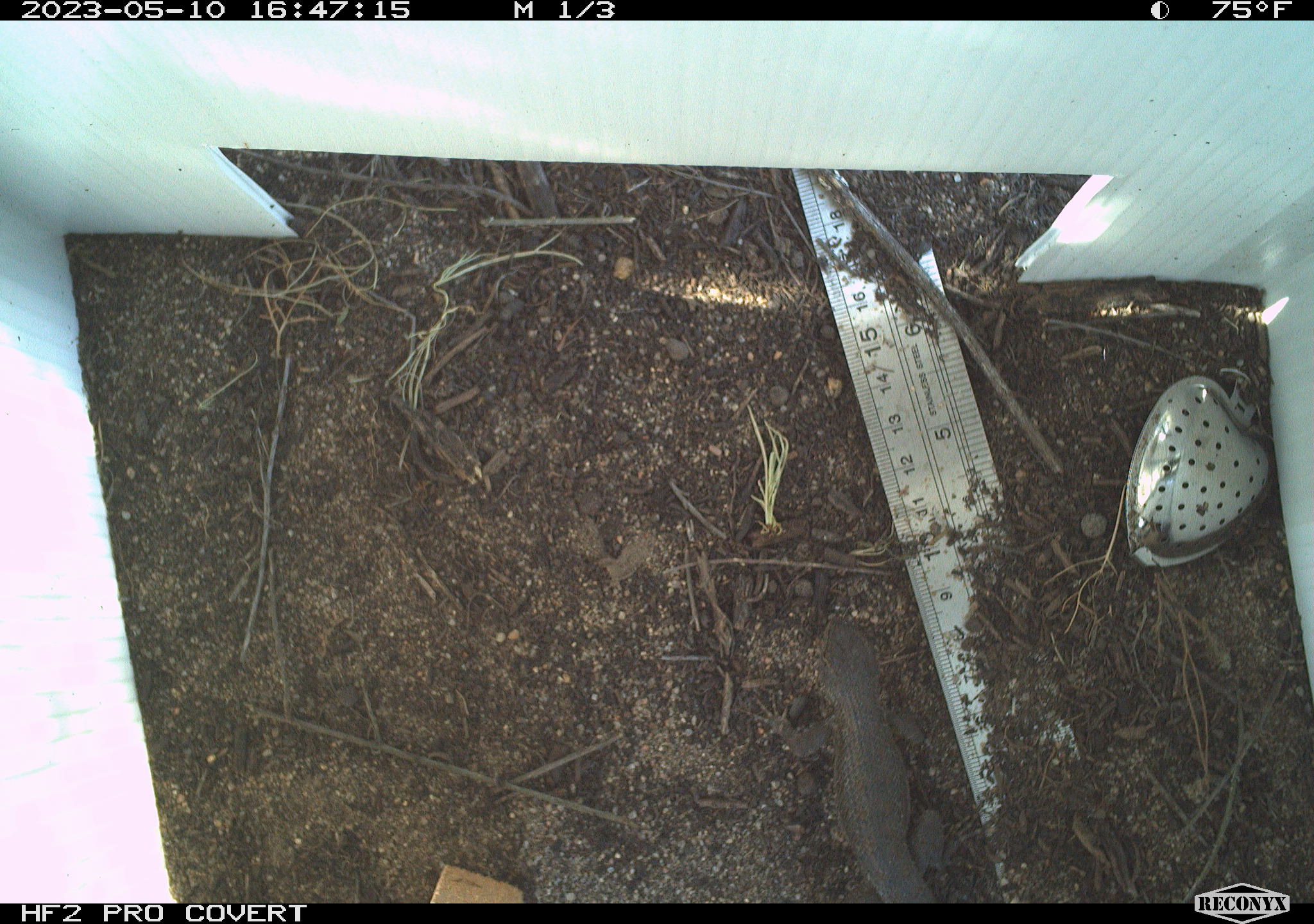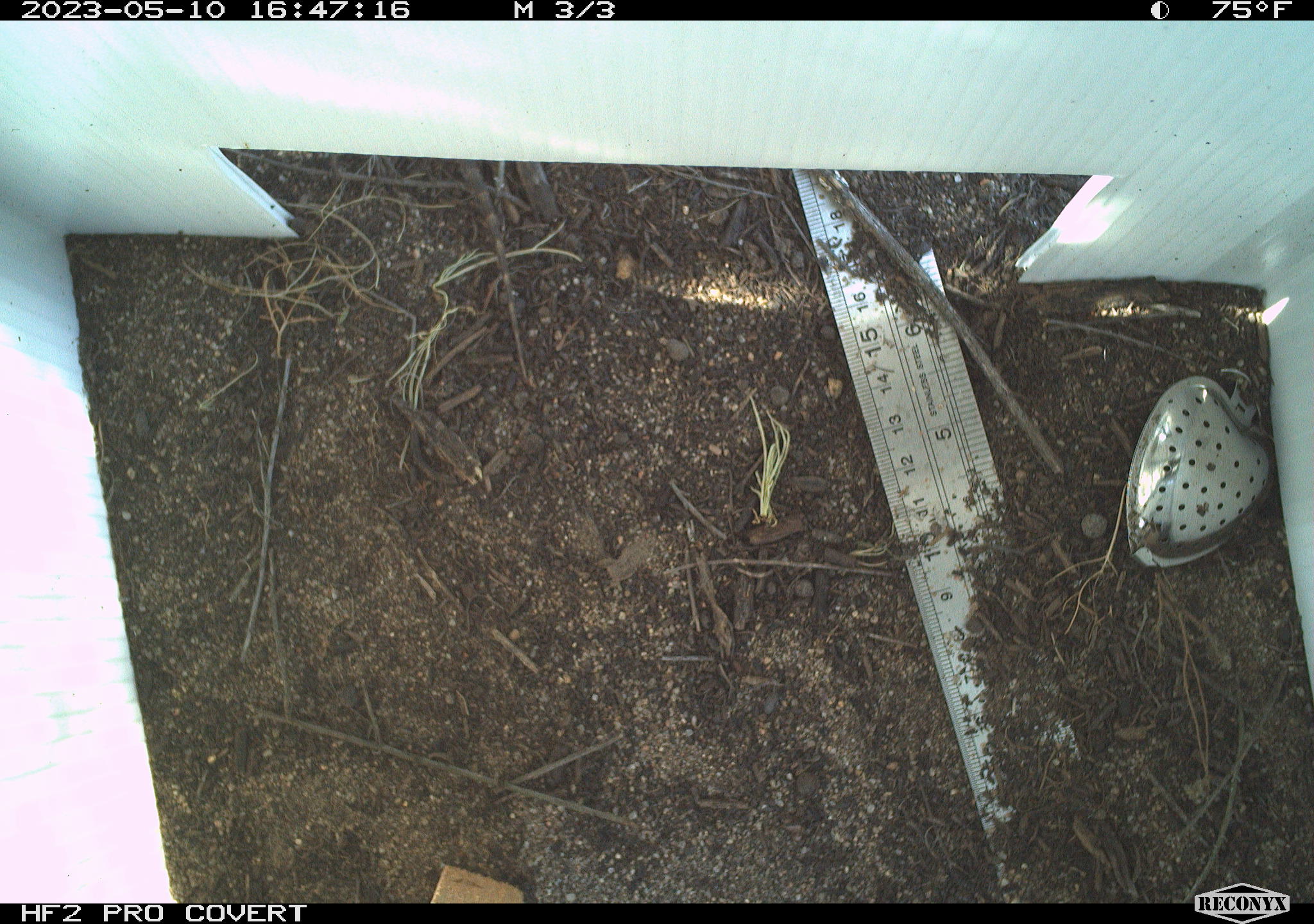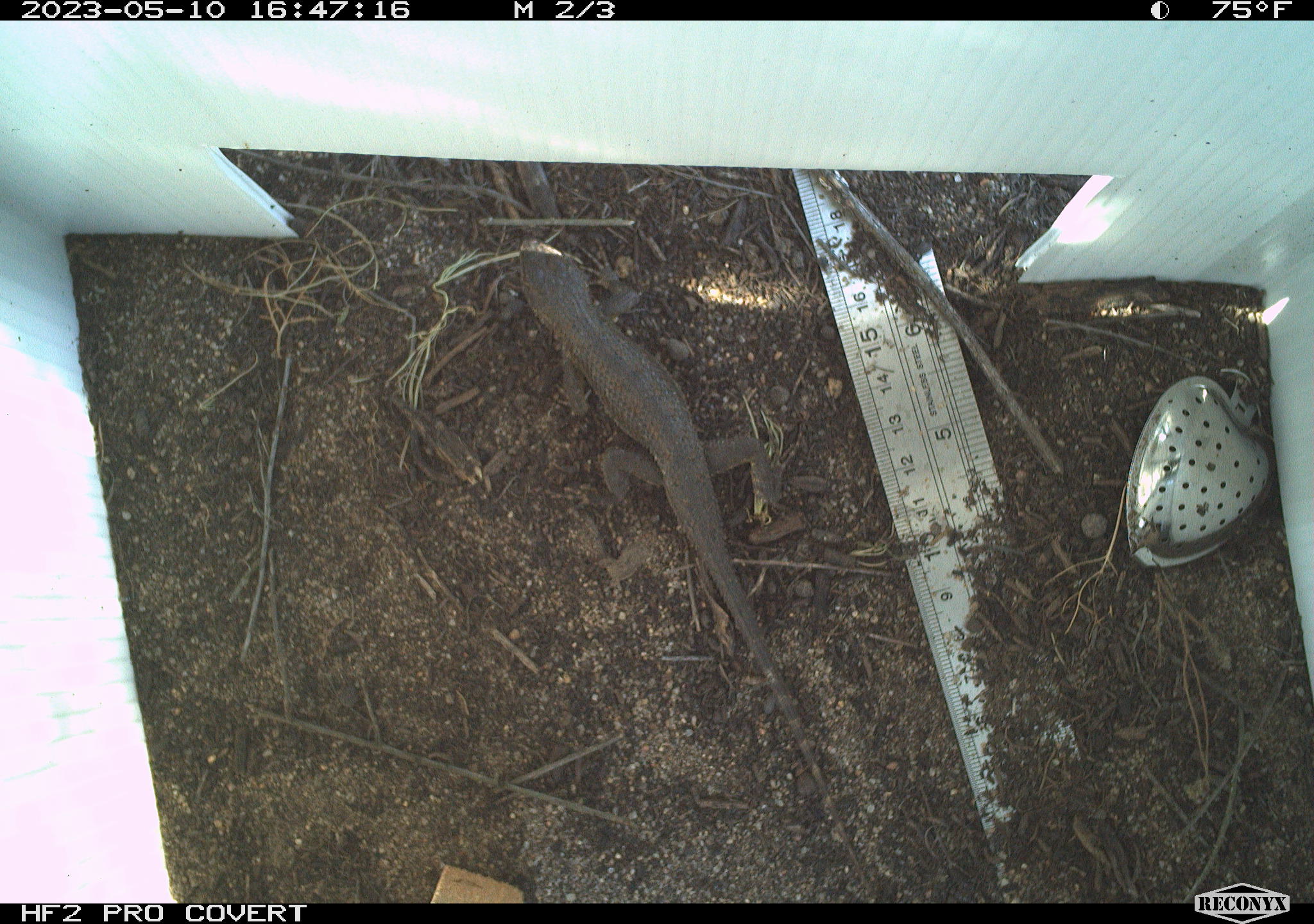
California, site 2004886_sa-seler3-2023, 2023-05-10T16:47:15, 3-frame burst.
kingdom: Animalia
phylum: Chordata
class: Reptilia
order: Squamata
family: Phrynosomatidae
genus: Sceloporus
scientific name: Sceloporus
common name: spiny lizards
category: sceloporus species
Sceloporus species (spiny lizards) (Sceloporus).